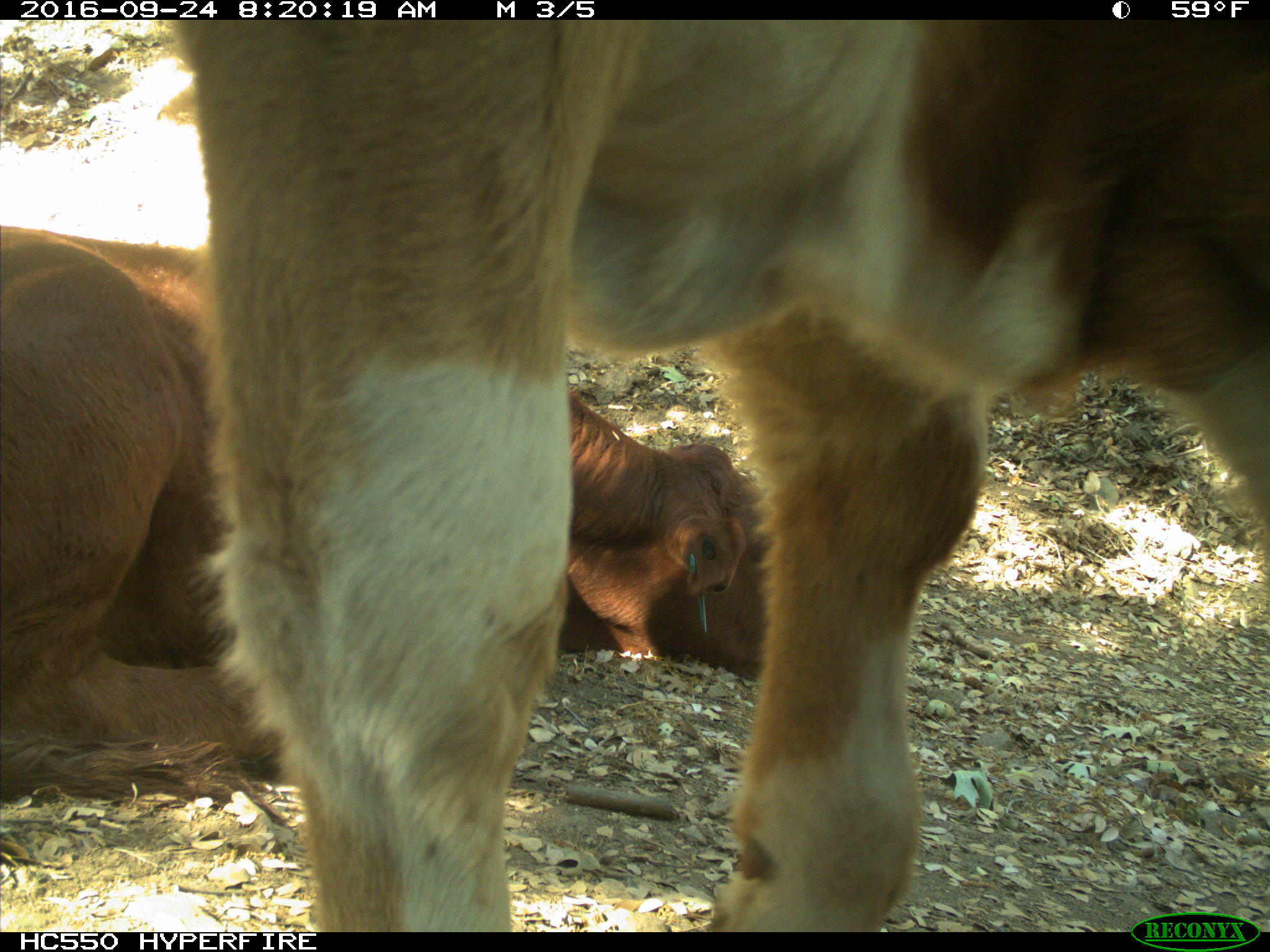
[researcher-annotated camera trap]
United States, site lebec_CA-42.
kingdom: Animalia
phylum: Chordata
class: Mammalia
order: Artiodactyla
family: Bovidae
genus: Bos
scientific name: Bos taurus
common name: domestic cow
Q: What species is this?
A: Bos taurus (domestic cow).